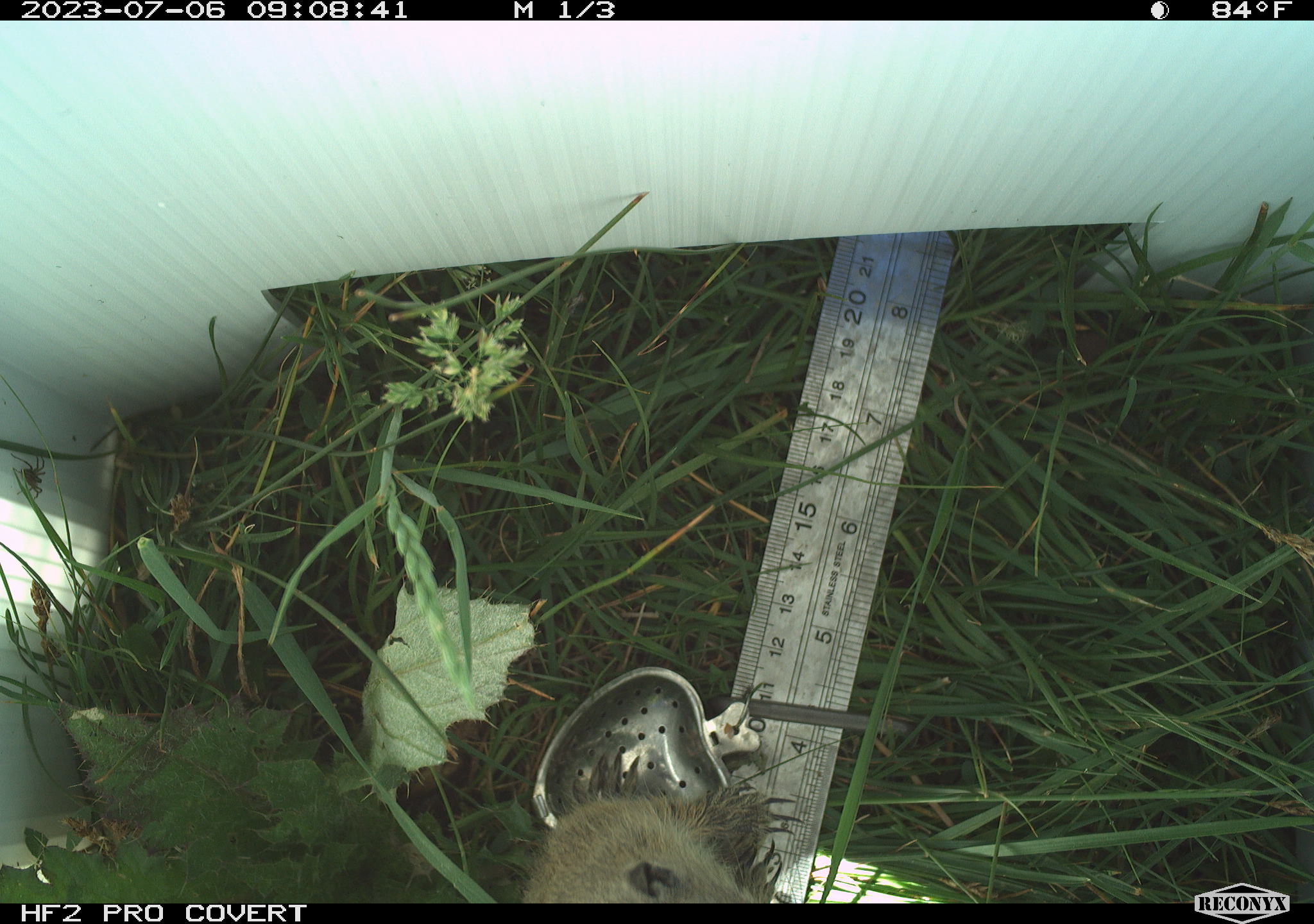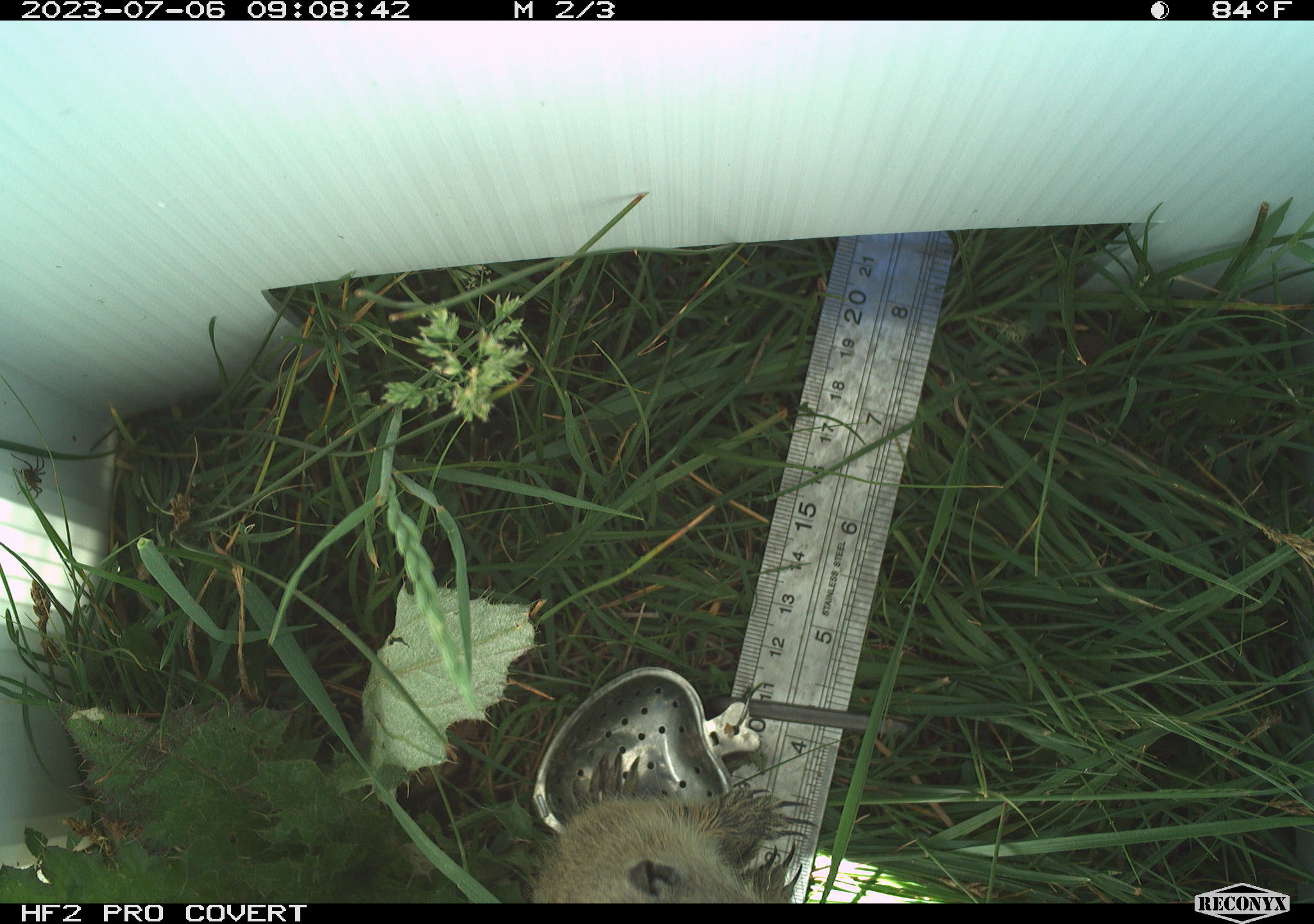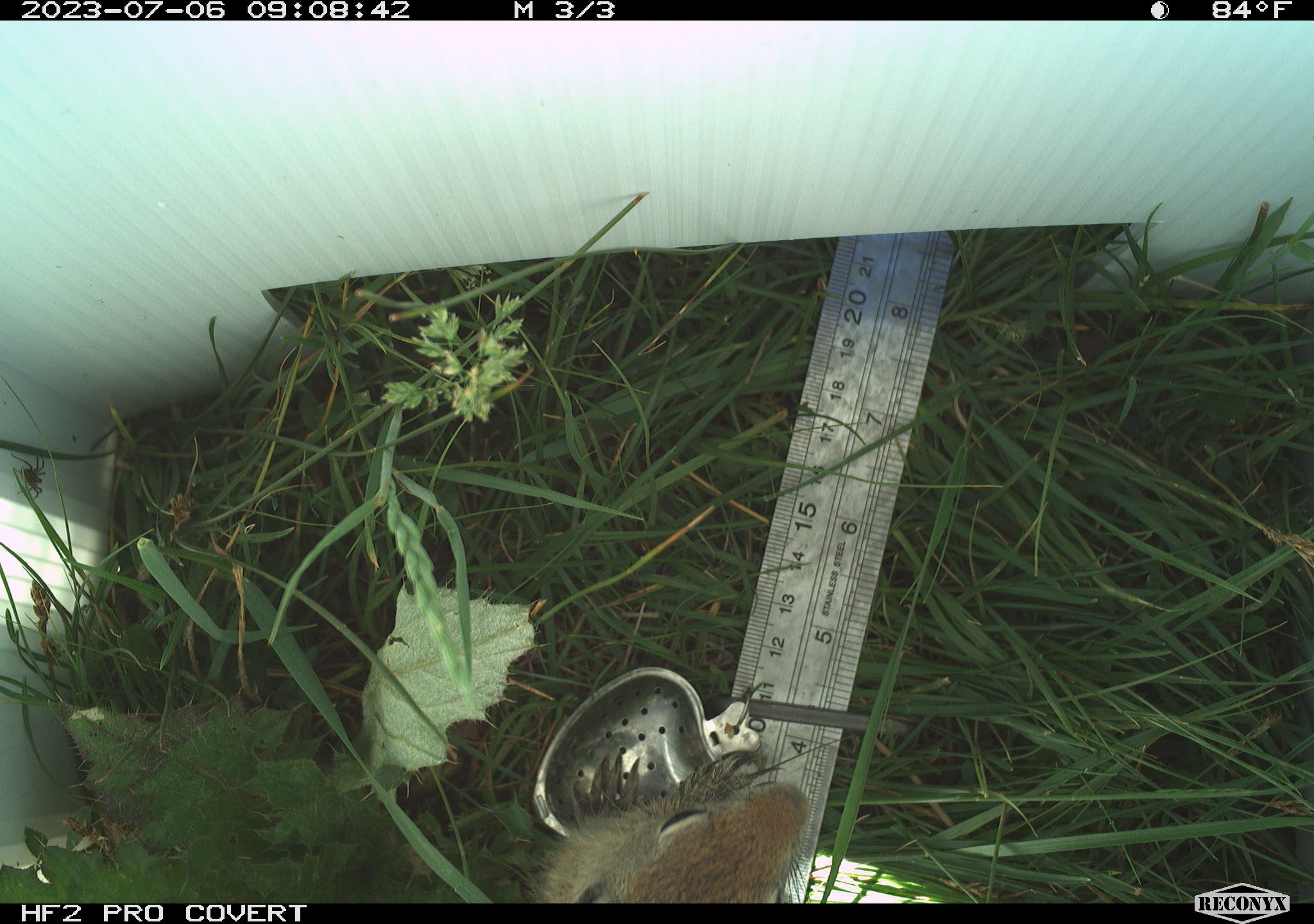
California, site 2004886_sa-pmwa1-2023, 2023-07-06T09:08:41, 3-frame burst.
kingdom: Animalia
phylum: Chordata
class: Mammalia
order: Rodentia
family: Sciuridae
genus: Urocitellus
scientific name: Urocitellus beldingi beldingi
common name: belding's ground squirrel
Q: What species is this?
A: Belding's ground squirrel (Urocitellus beldingi beldingi).